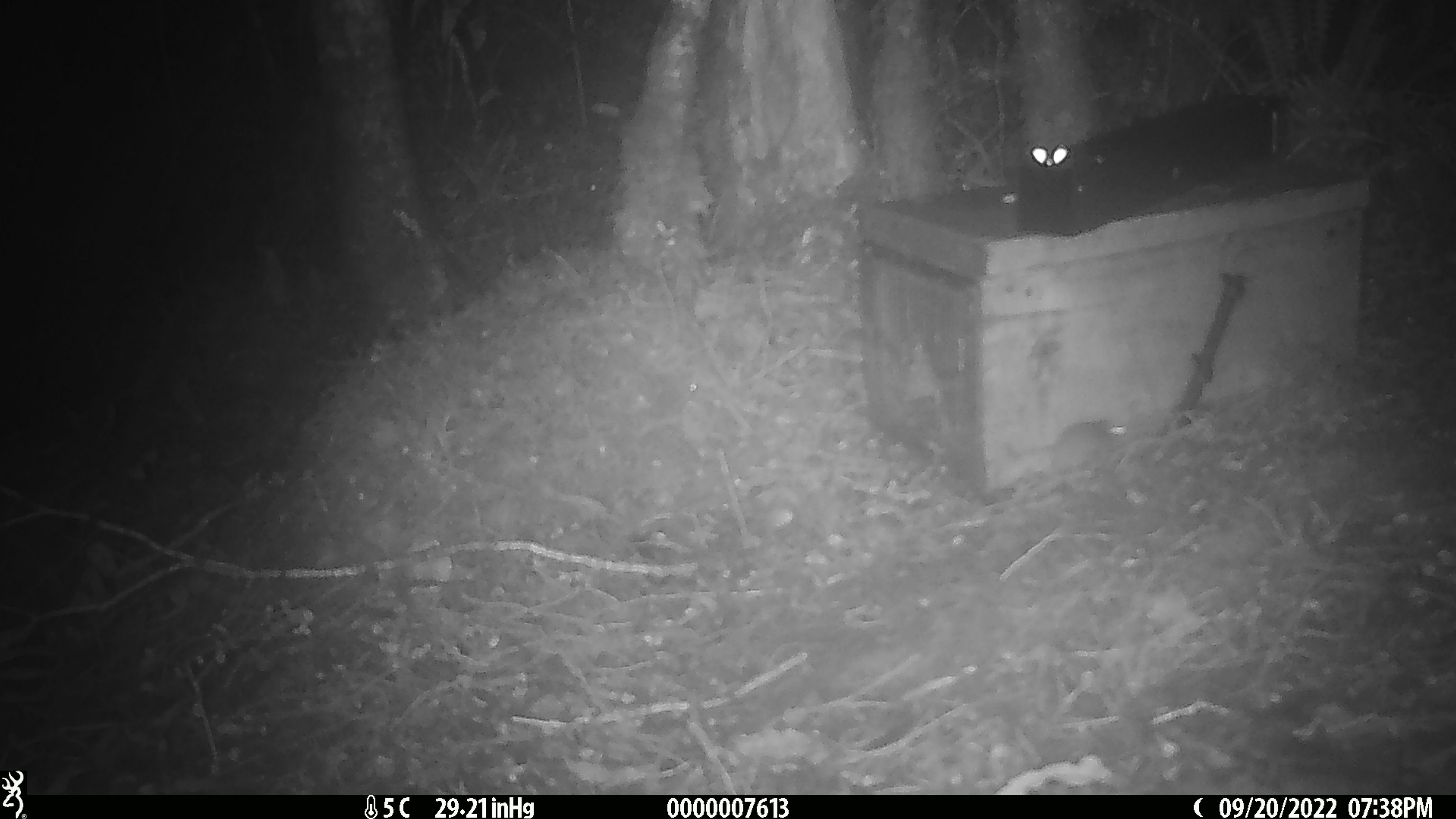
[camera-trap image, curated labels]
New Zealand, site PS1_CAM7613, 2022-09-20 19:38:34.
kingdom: Animalia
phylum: Chordata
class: Mammalia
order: Rodentia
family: Muridae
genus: Mus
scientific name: Mus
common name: mouse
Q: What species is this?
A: Mouse (Mus).